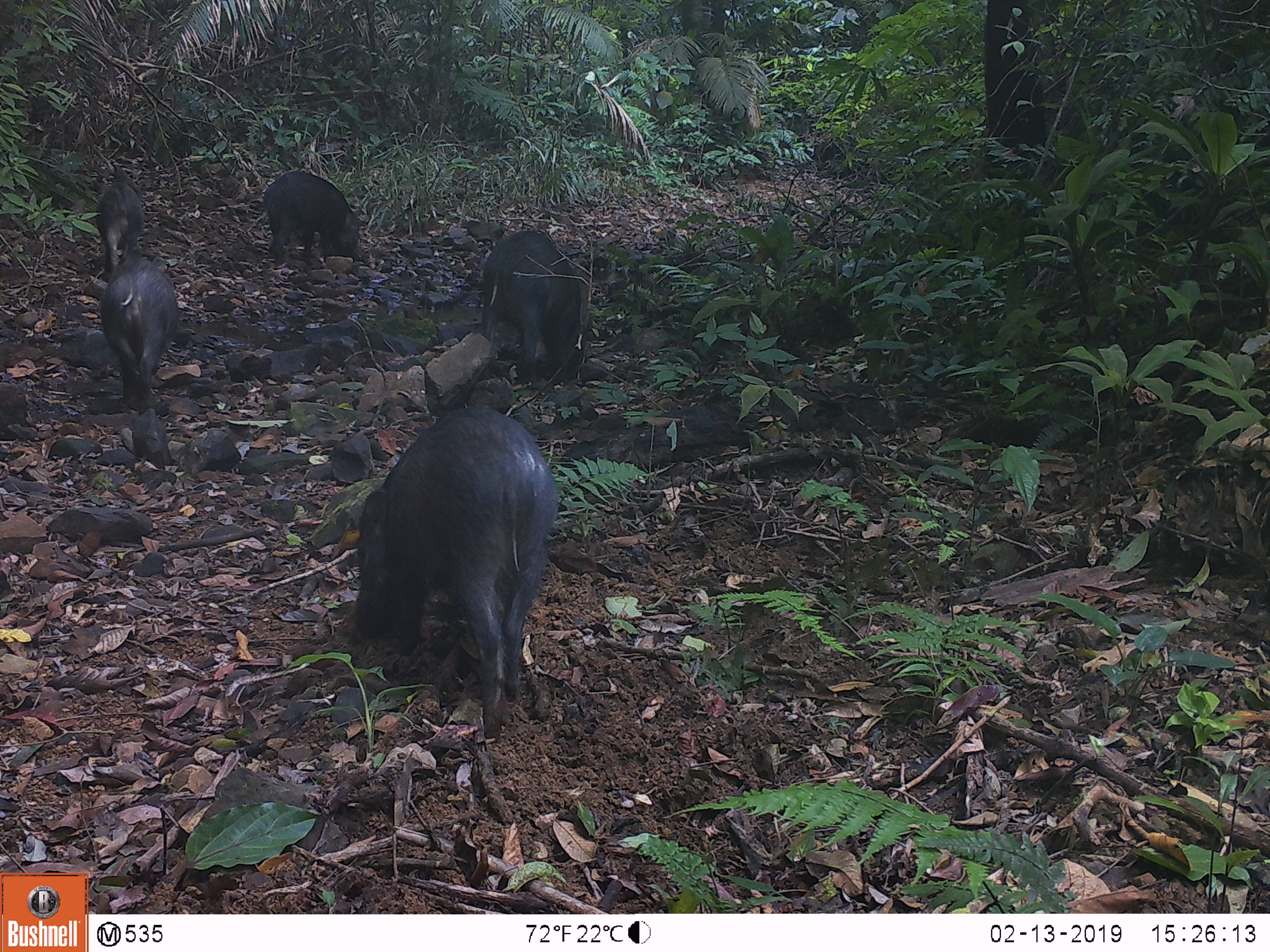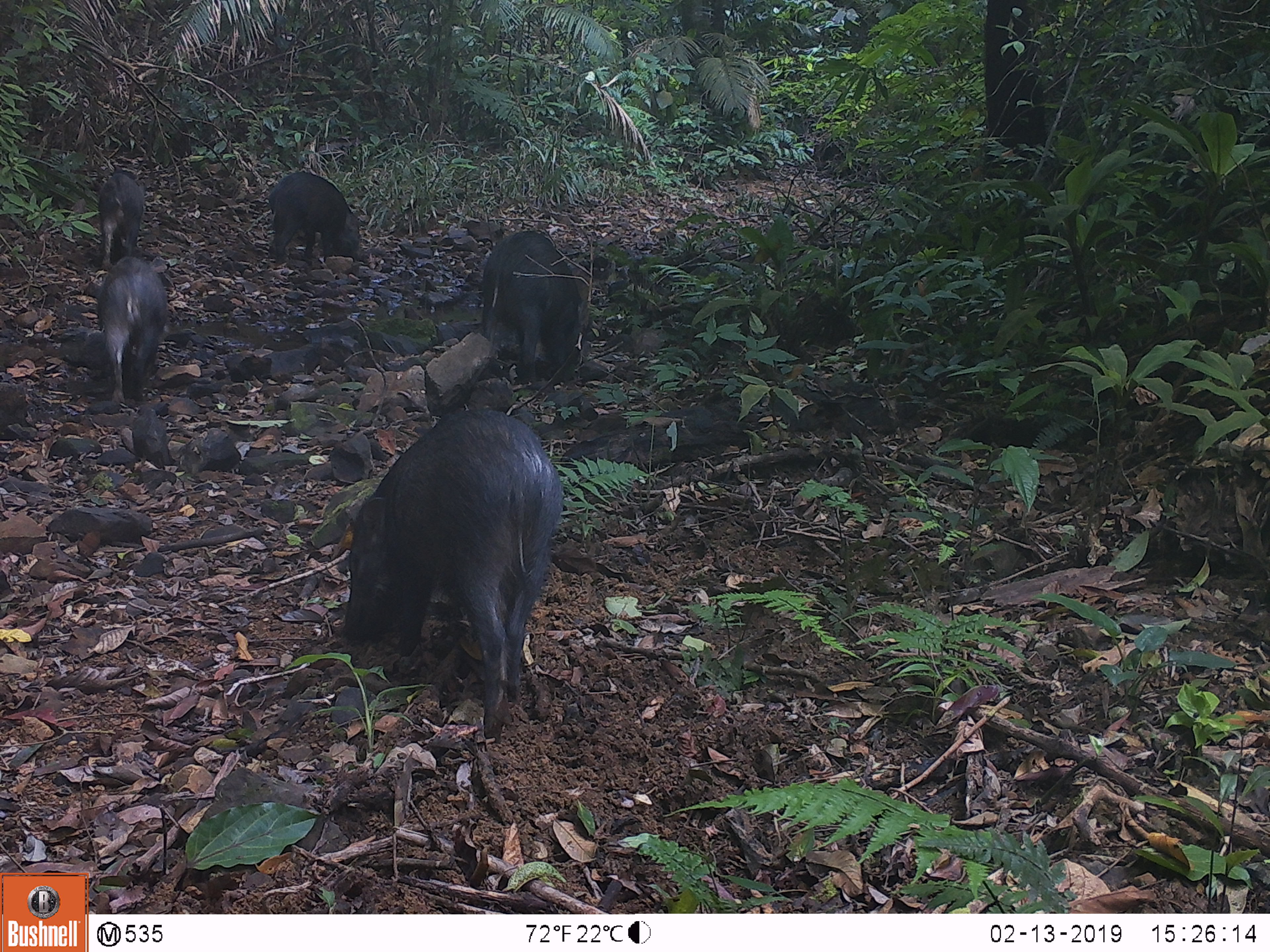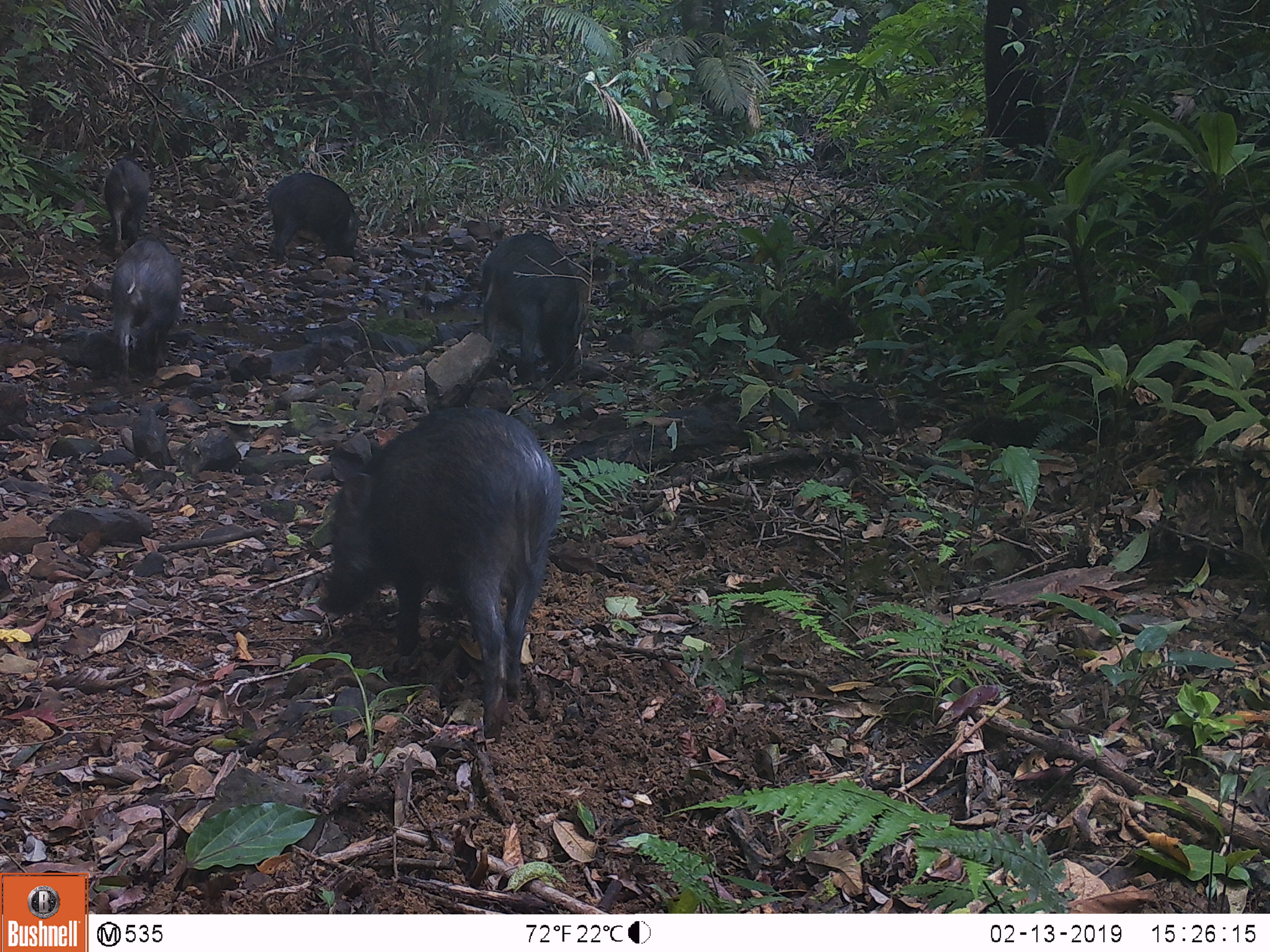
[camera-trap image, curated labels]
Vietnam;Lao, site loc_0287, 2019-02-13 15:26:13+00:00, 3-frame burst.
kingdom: Animalia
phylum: Chordata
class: Mammalia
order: Artiodactyla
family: Suidae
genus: Sus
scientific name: Sus scrofa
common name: eurasian wild pig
Eurasian wild pig (Sus scrofa). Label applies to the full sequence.